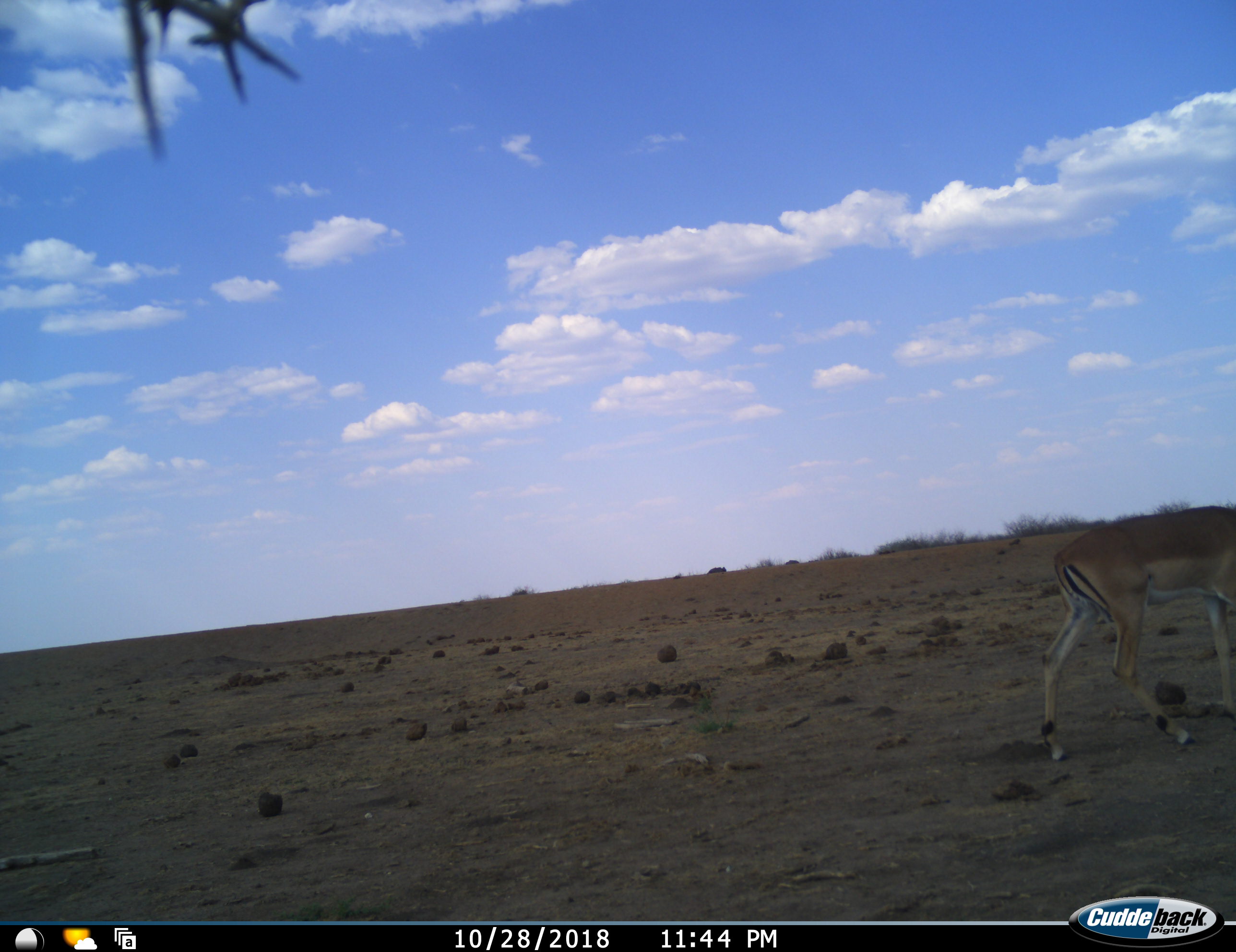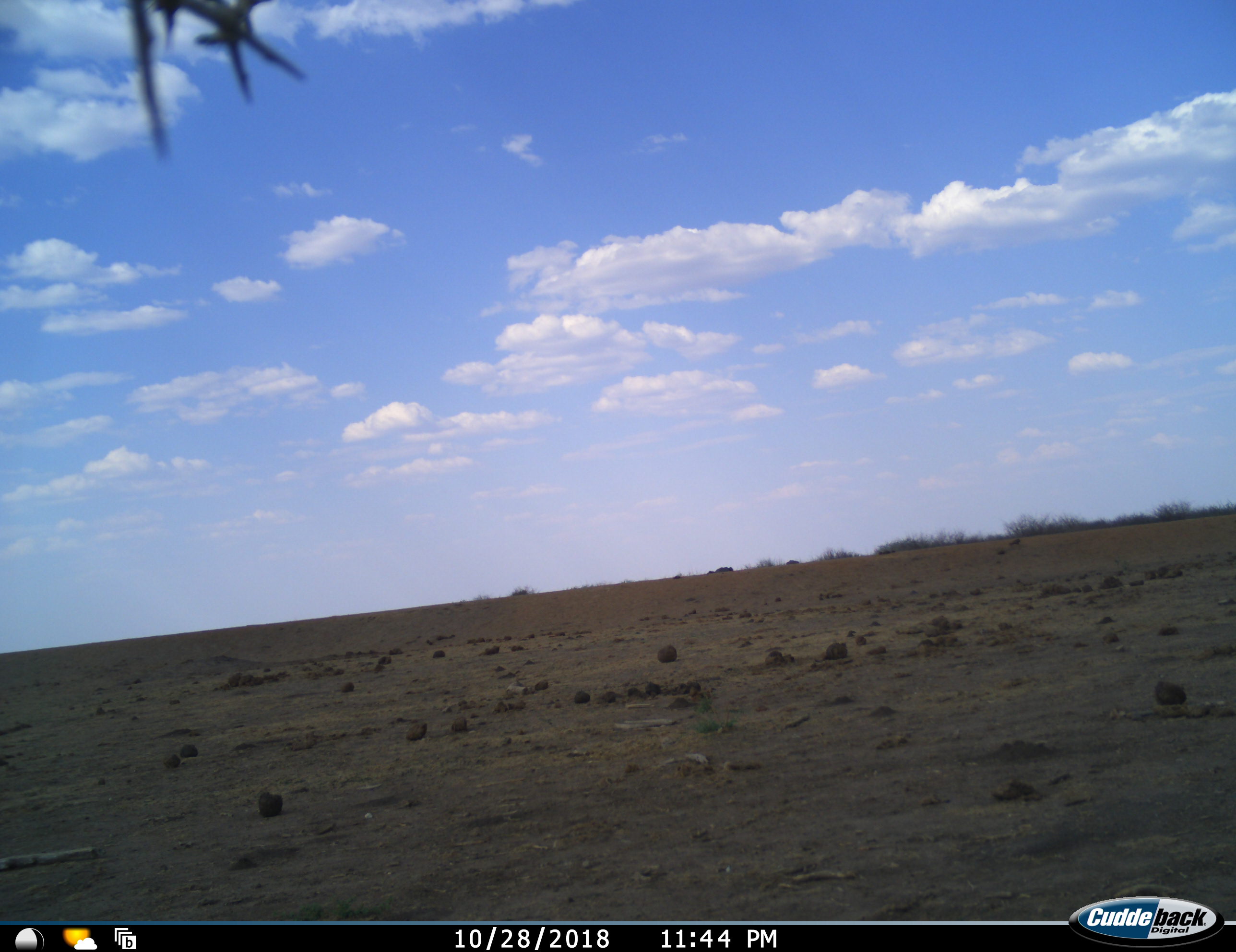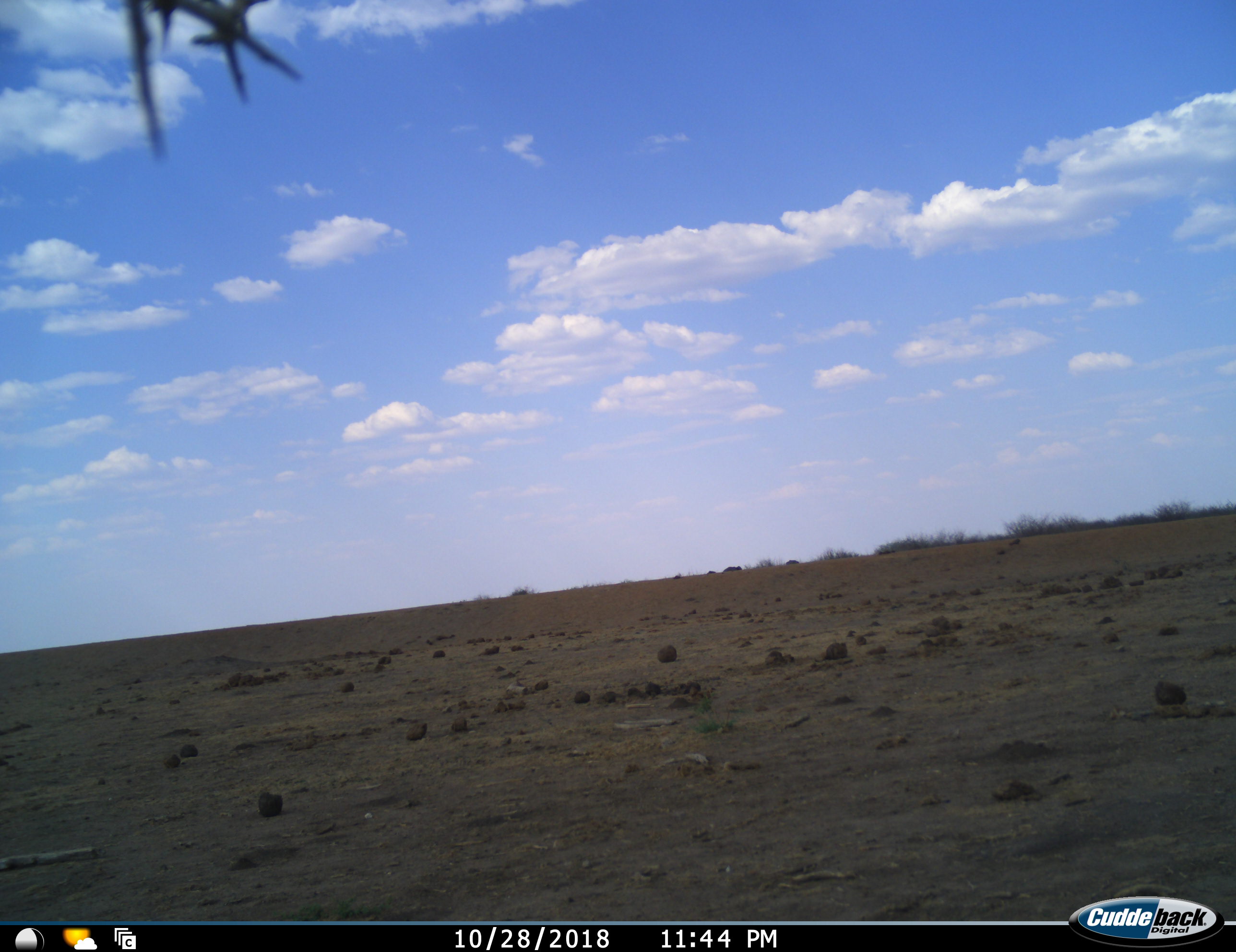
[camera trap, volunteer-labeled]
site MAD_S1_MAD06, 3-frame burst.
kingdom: Animalia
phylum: Chordata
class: Mammalia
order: Artiodactyla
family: Bovidae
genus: Aepyceros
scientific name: Aepyceros melampus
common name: impala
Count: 1.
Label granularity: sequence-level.